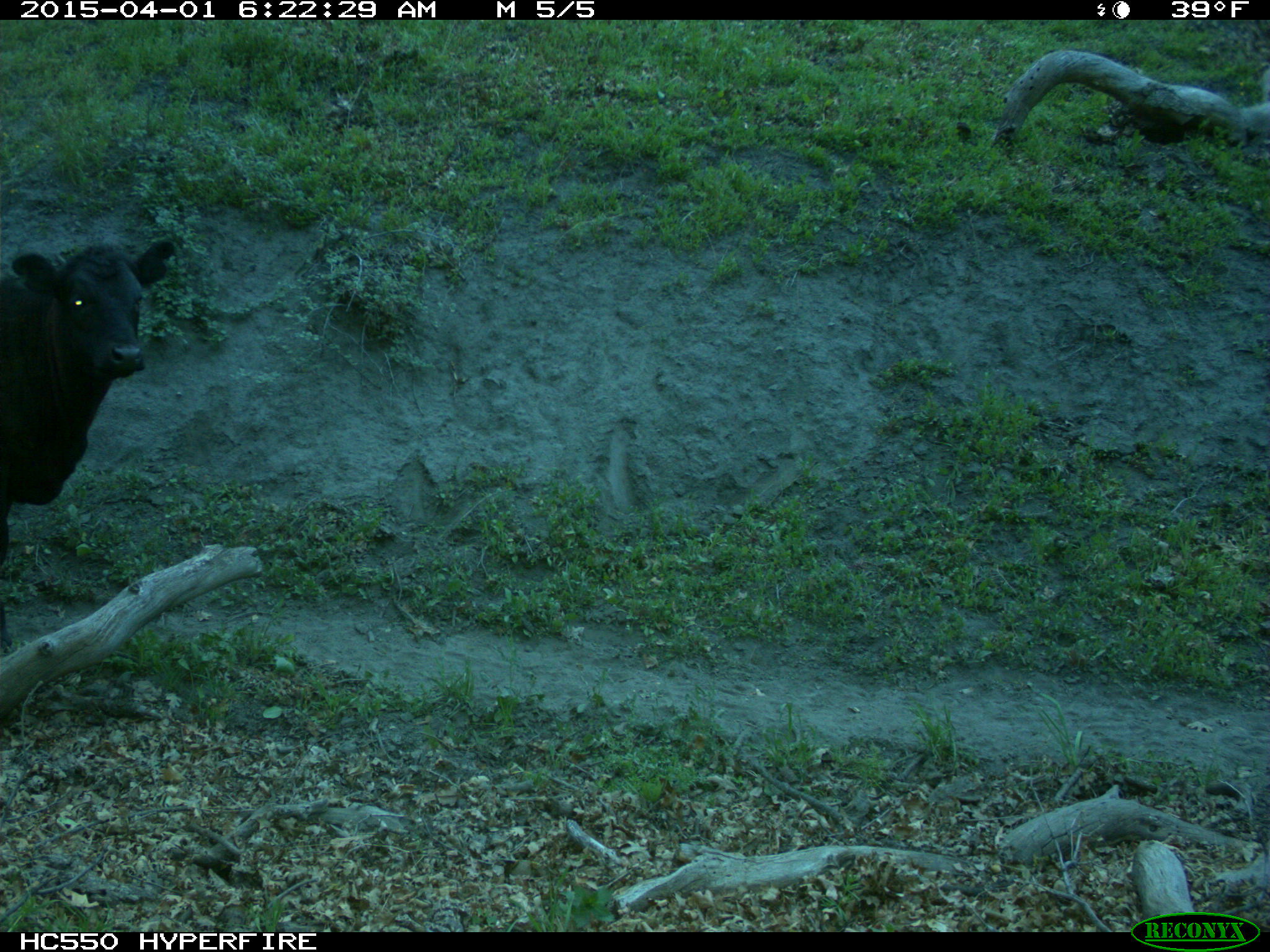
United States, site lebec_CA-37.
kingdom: Animalia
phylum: Chordata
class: Mammalia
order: Artiodactyla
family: Bovidae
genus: Bos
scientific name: Bos taurus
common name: domestic cow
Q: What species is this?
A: Bos taurus (domestic cow).